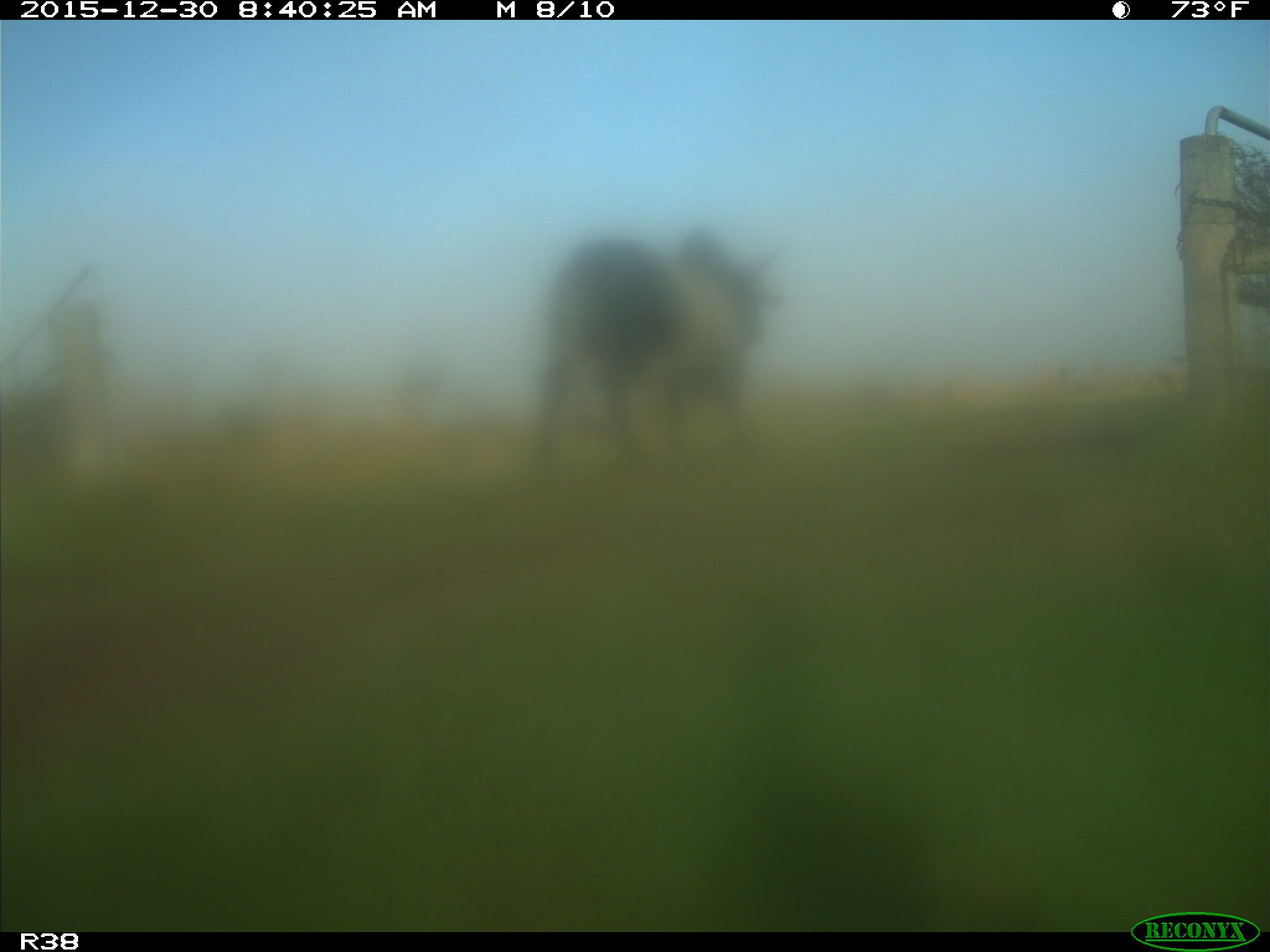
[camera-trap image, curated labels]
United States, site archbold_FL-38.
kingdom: Animalia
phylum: Chordata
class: Mammalia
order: Artiodactyla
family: Bovidae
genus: Bos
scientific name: Bos taurus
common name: domestic cow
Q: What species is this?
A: Bos taurus (domestic cow).